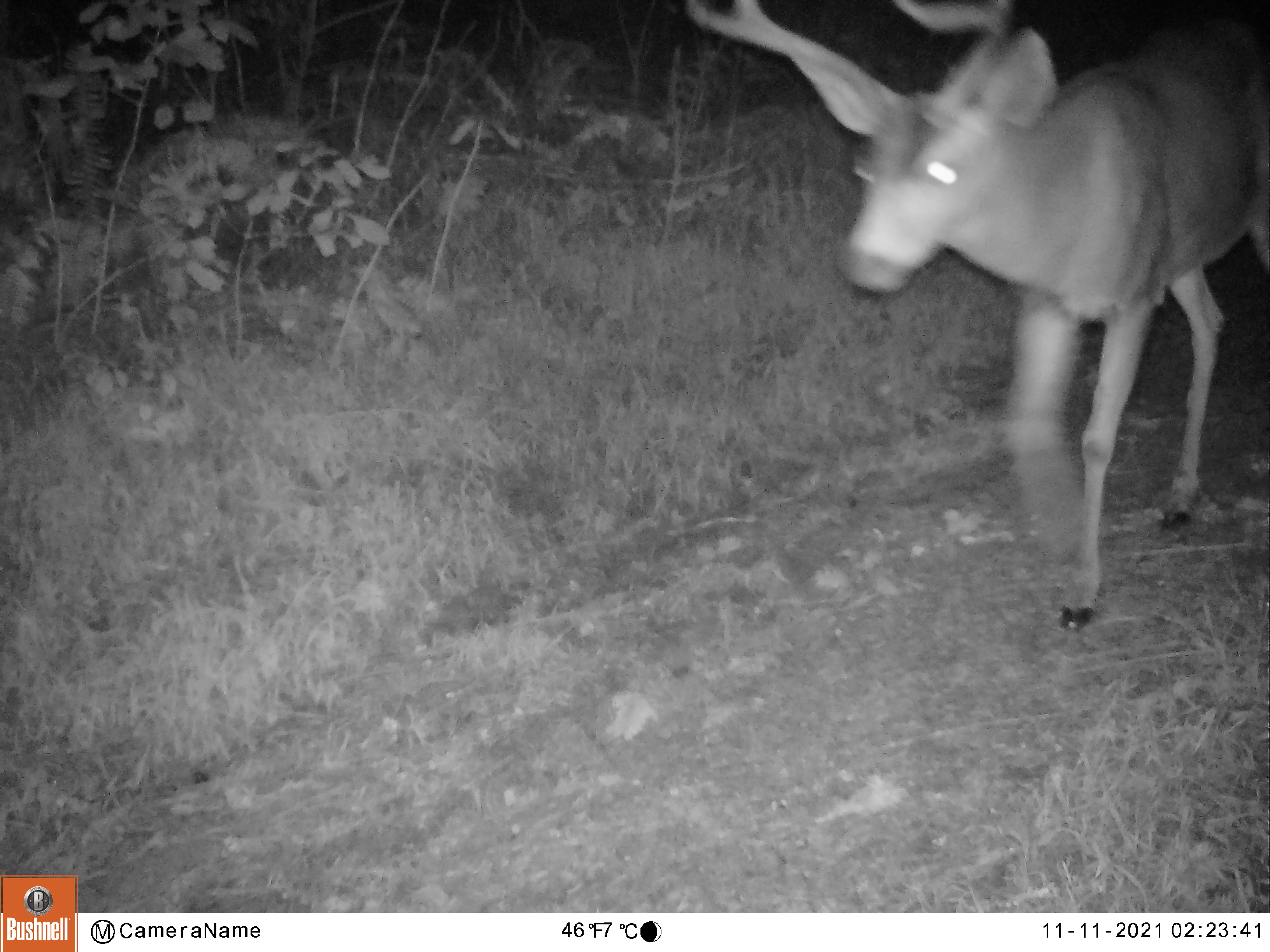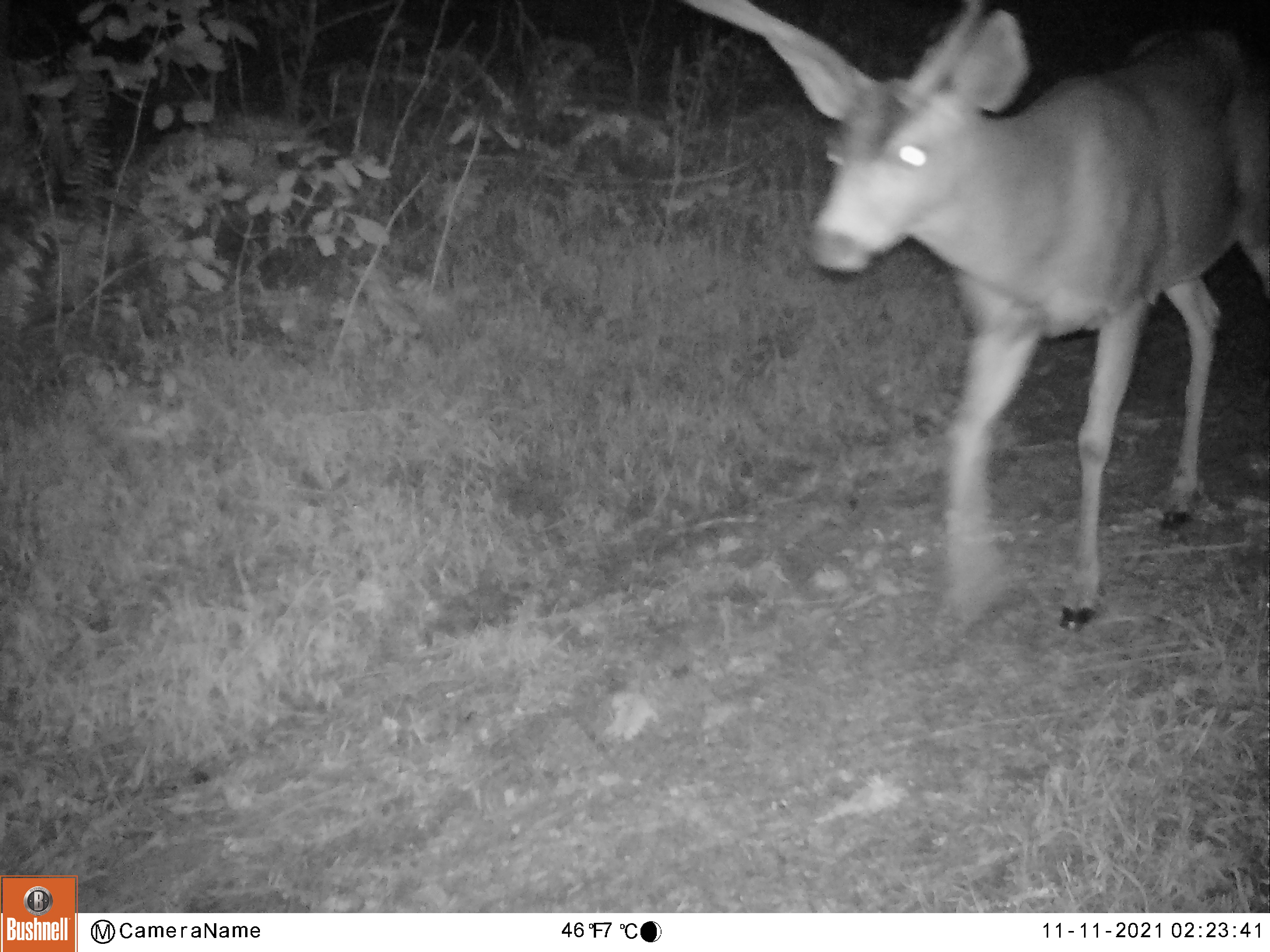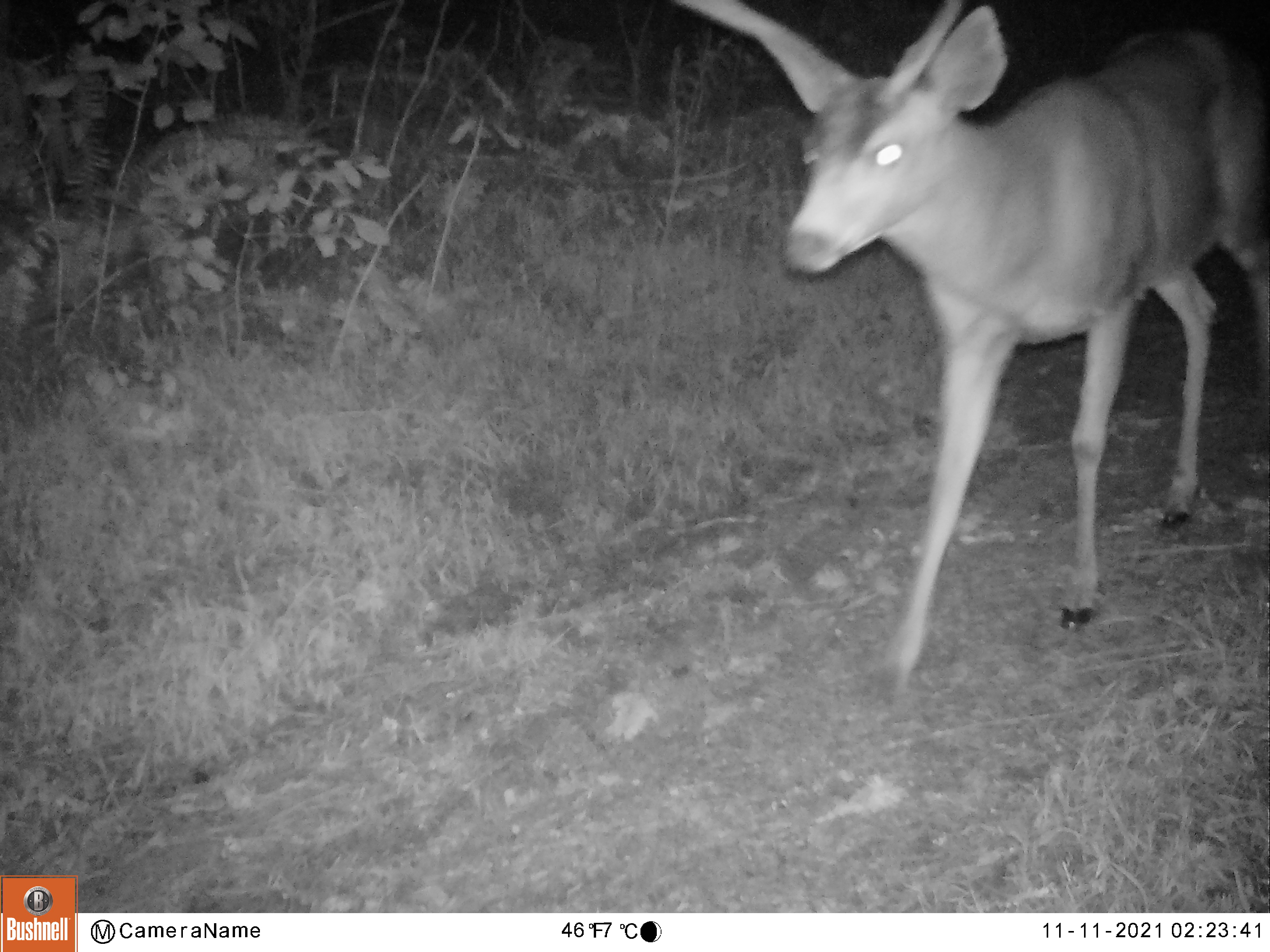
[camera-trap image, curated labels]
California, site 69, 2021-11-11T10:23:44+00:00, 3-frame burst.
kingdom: Animalia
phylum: Chordata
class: Mammalia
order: Artiodactyla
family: Cervidae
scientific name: Cervidae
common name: elk or deer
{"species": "elk or deer (Cervidae)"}